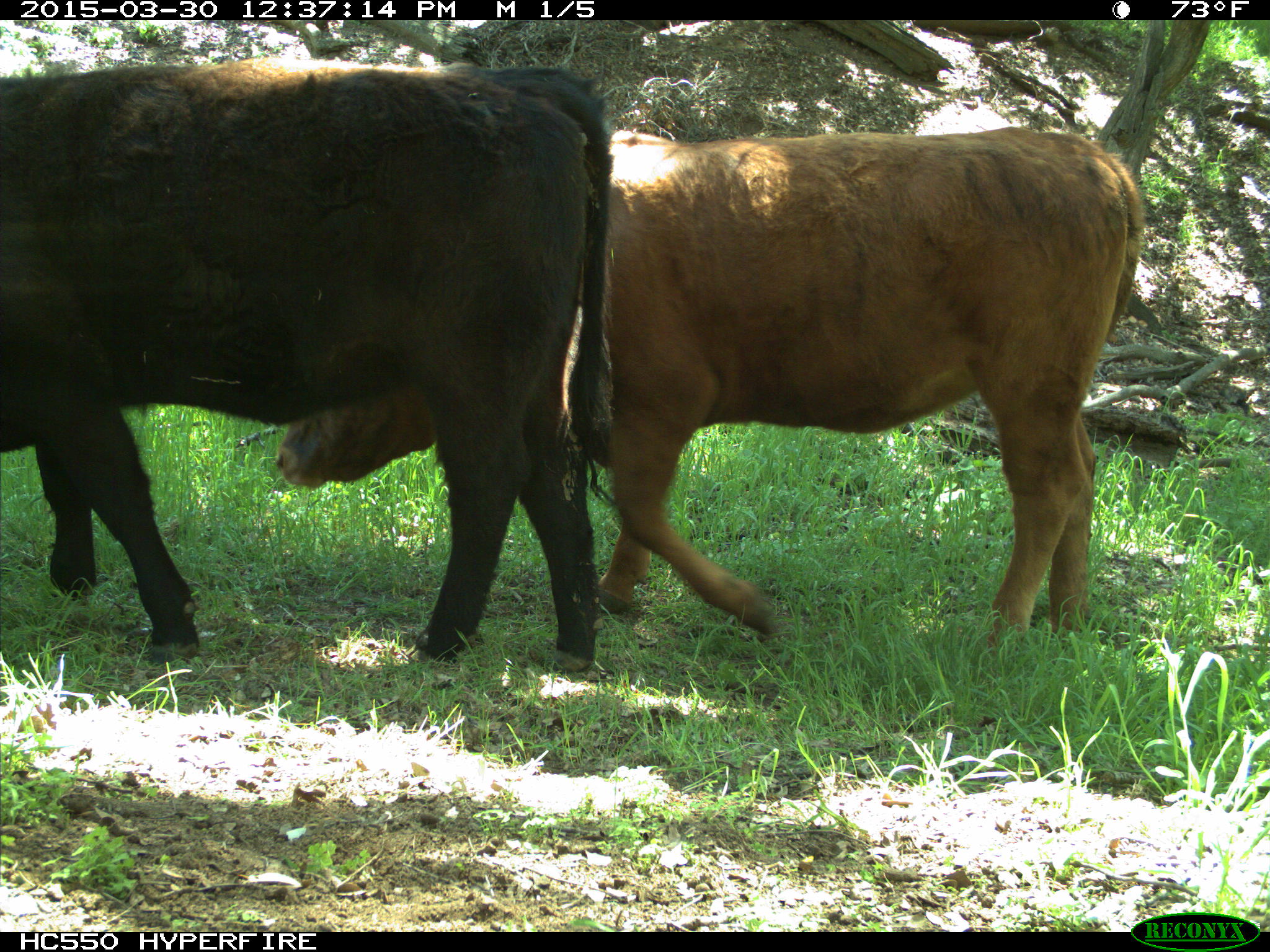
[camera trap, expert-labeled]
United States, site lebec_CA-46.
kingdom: Animalia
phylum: Chordata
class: Mammalia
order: Artiodactyla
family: Bovidae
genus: Bos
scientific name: Bos taurus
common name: domestic cow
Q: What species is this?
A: Bos taurus (domestic cow).